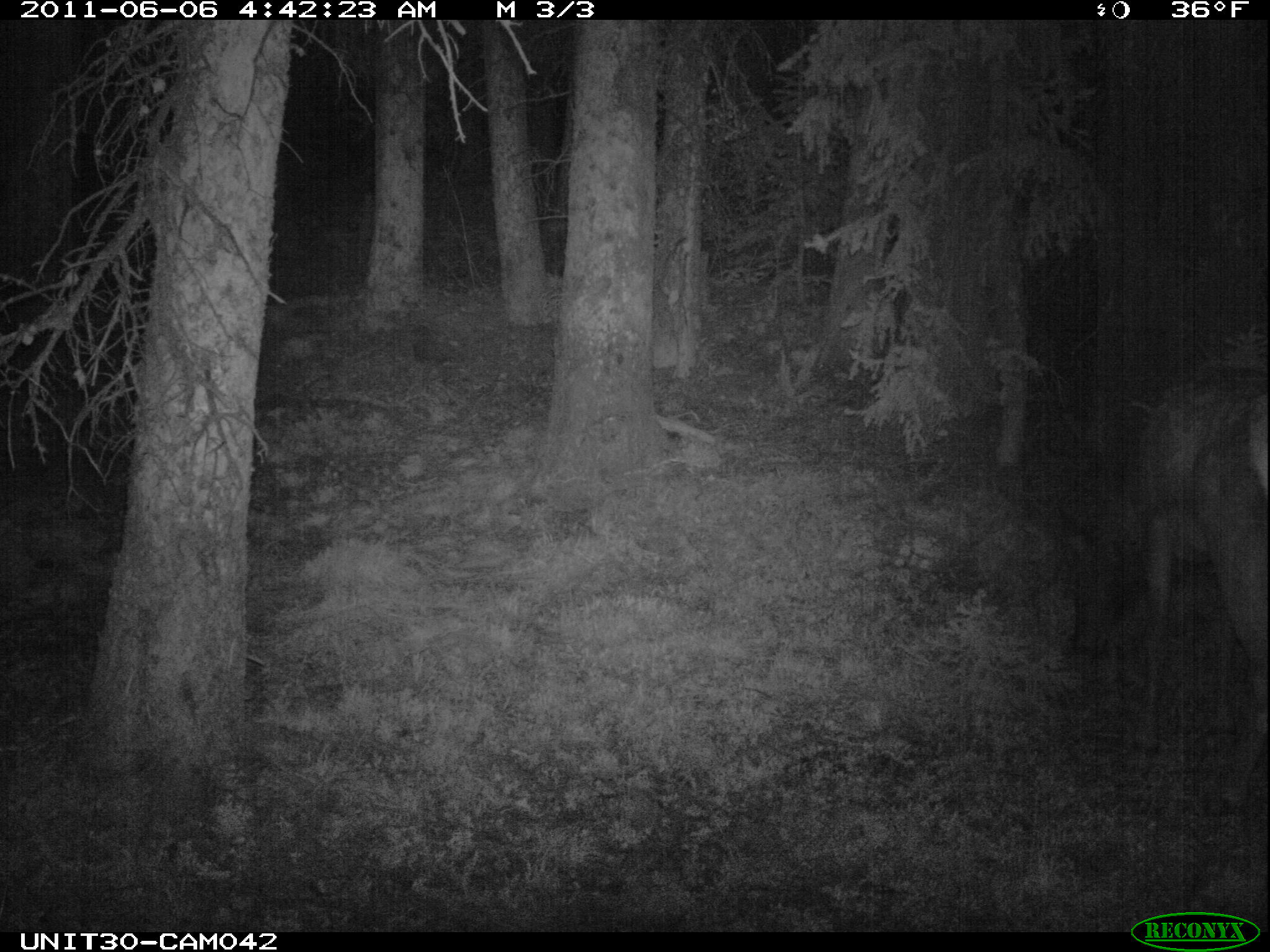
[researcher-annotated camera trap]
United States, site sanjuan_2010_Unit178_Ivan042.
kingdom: Animalia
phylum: Chordata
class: Mammalia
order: Artiodactyla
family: Cervidae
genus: Cervus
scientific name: Cervus elaphus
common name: red deer